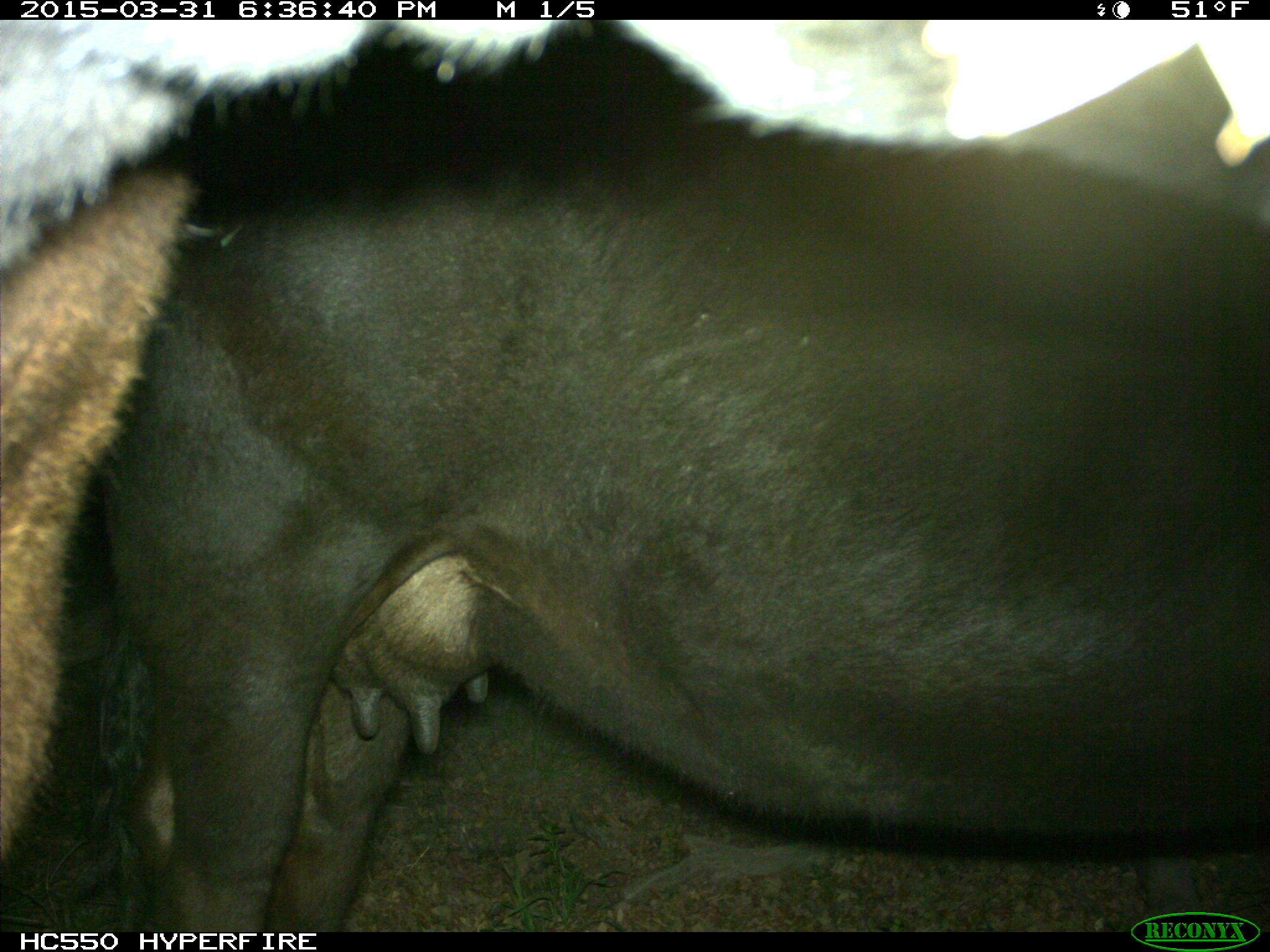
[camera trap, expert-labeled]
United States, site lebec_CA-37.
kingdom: Animalia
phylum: Chordata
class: Mammalia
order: Artiodactyla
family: Bovidae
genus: Bos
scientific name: Bos taurus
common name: domestic cow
Bos taurus (domestic cow).